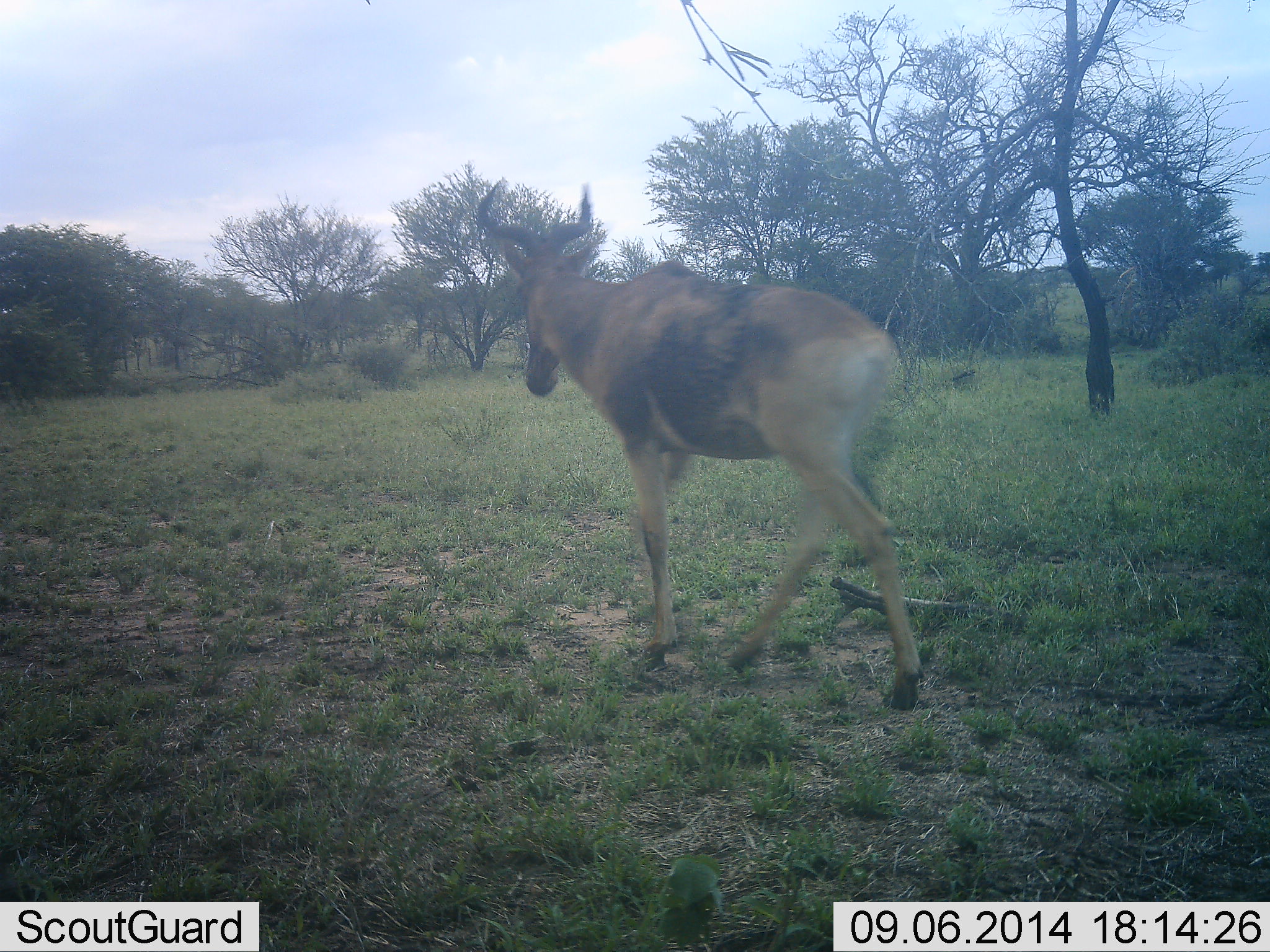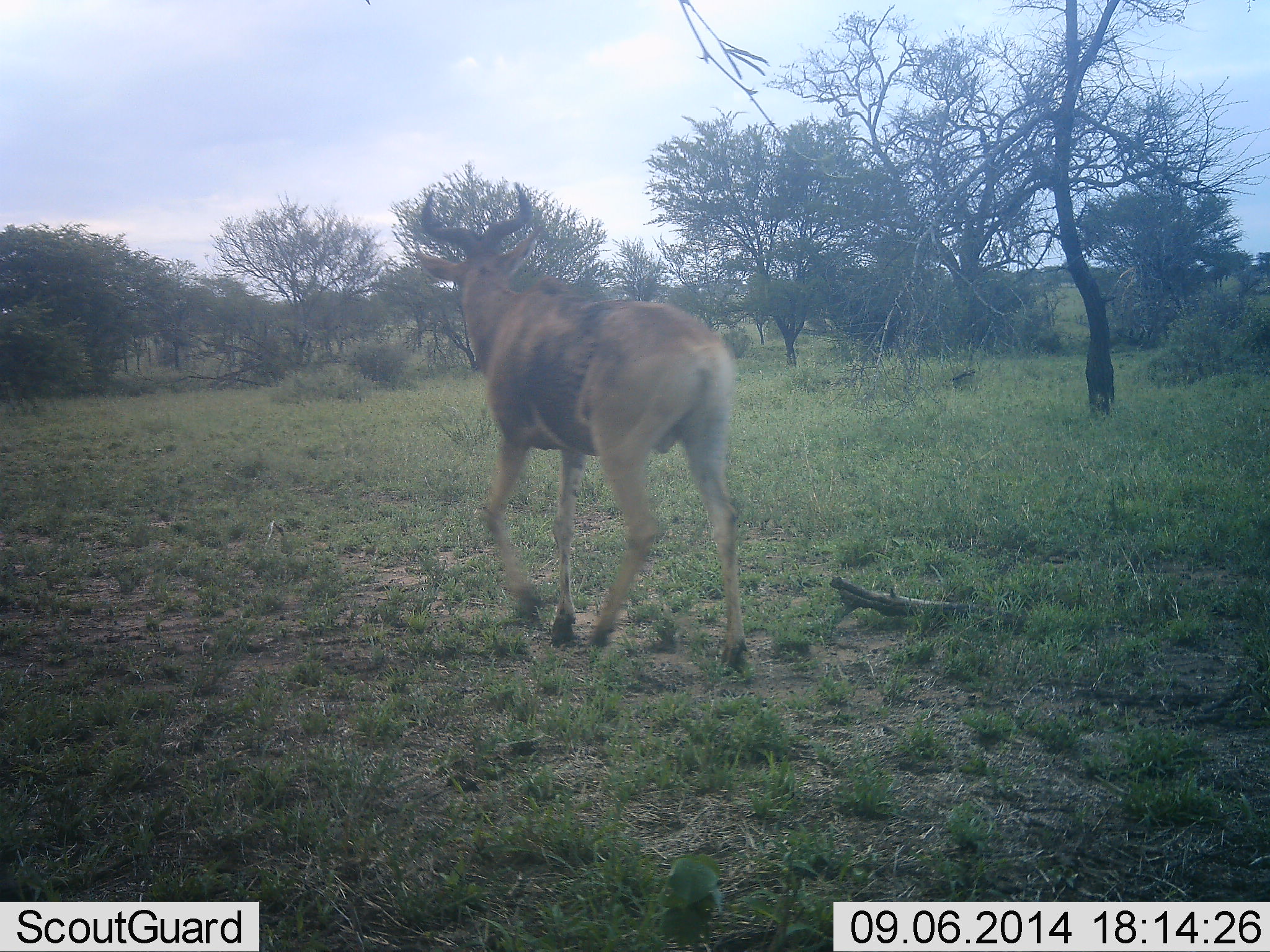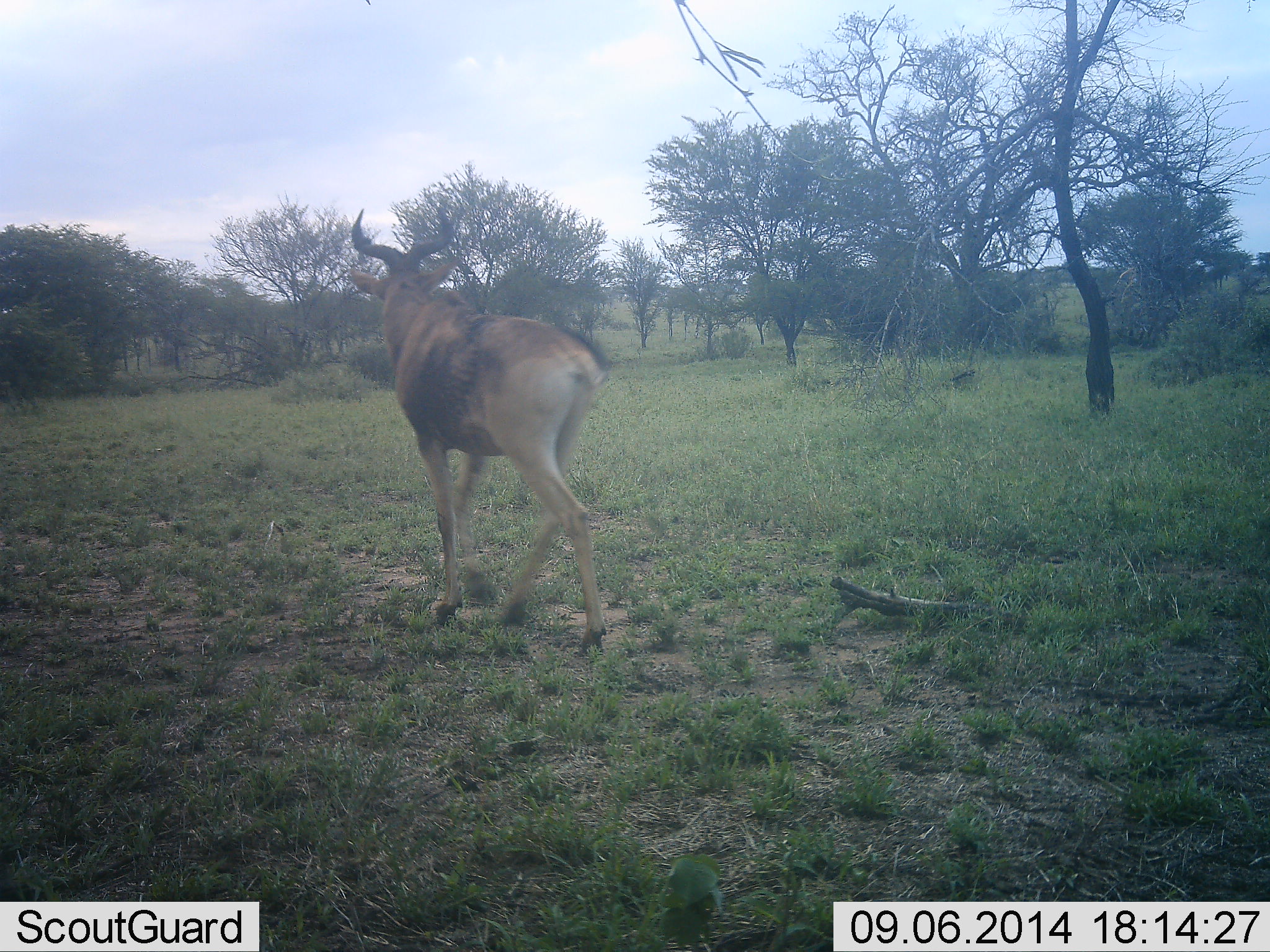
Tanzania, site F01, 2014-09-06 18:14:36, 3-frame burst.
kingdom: Animalia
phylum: Chordata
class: Mammalia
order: Artiodactyla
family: Bovidae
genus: Alcelaphus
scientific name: Alcelaphus buselaphus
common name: hartebeest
Hartebeest (Alcelaphus buselaphus), count 1. Behavior (volunteer vote fractions): standing 10%, resting 0%, moving 100%, interacting 0%. Young present (vote fraction): 0%. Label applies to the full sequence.